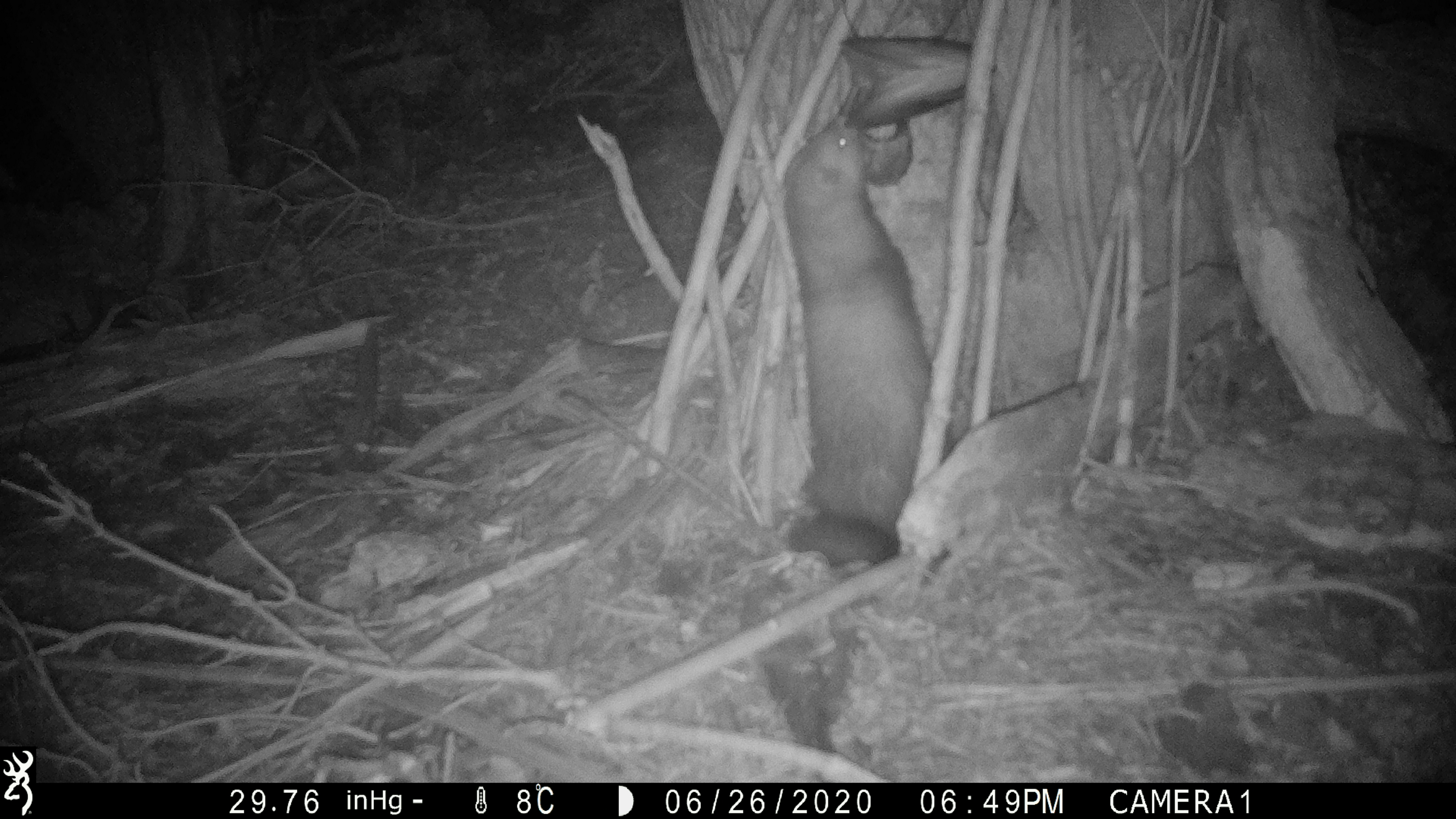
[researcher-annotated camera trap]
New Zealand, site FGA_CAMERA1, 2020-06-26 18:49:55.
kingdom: Animalia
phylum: Chordata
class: Mammalia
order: Carnivora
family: Mustelidae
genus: Mustela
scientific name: Mustela furo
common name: ferret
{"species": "ferret (Mustela furo)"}